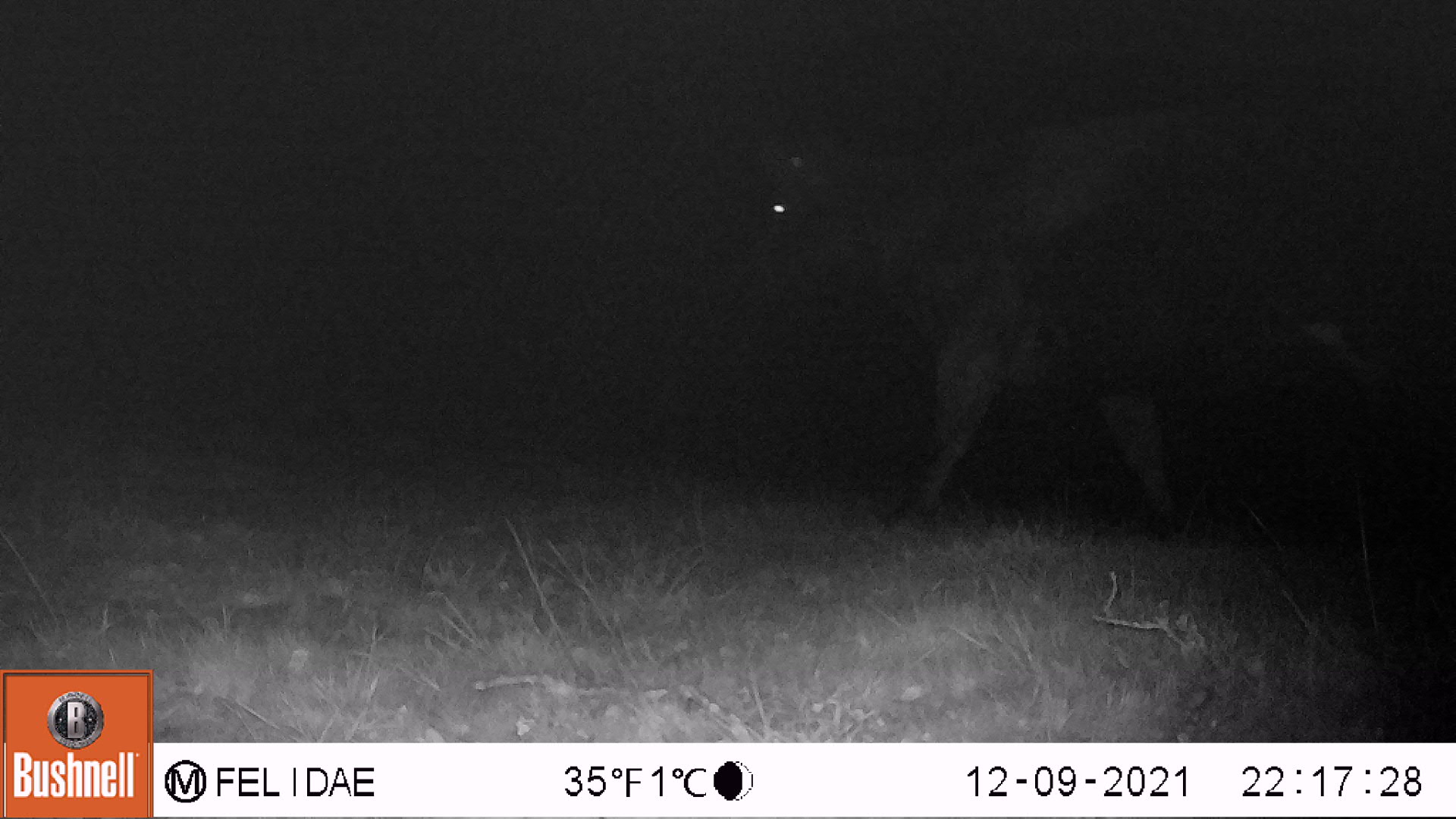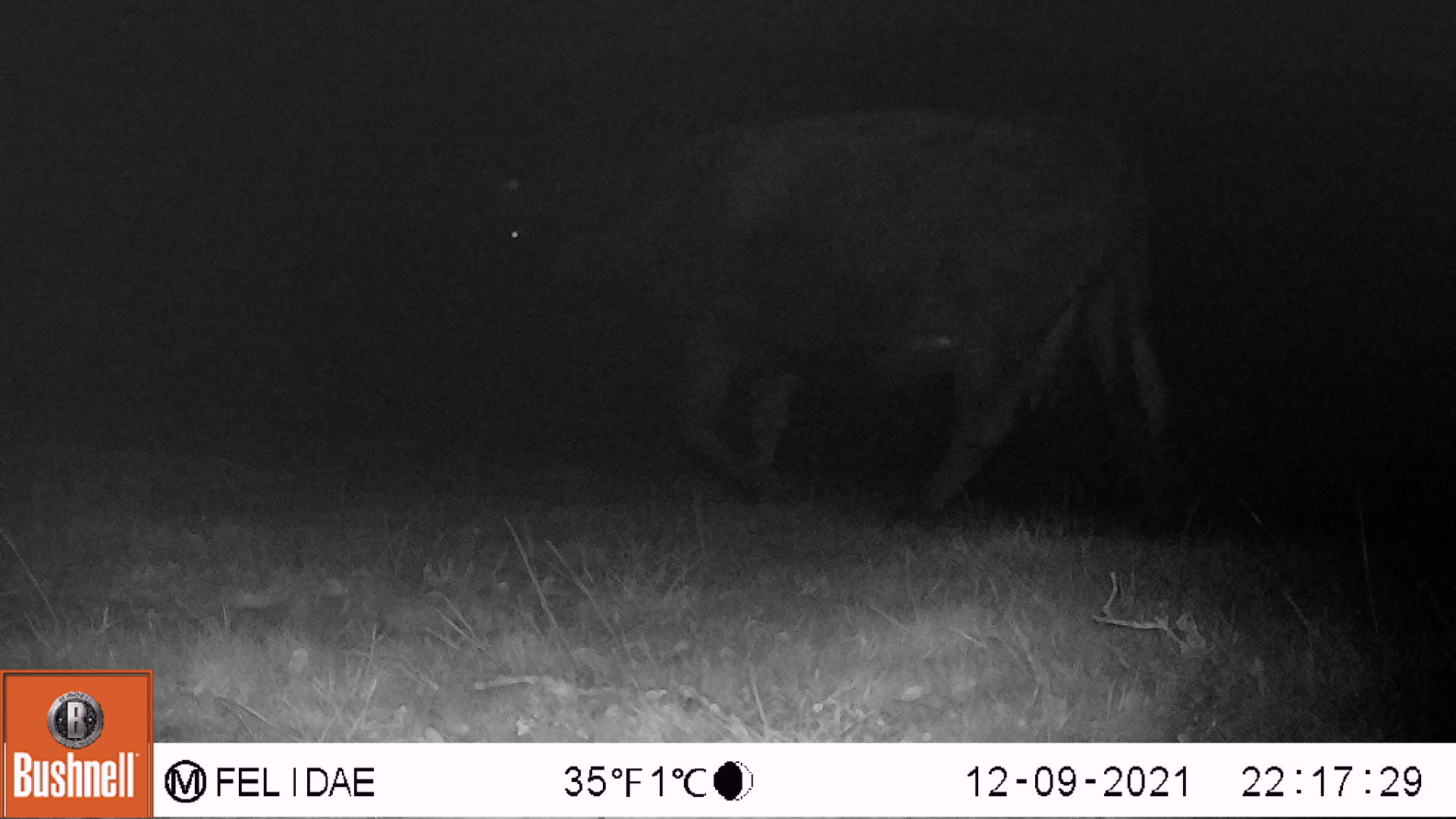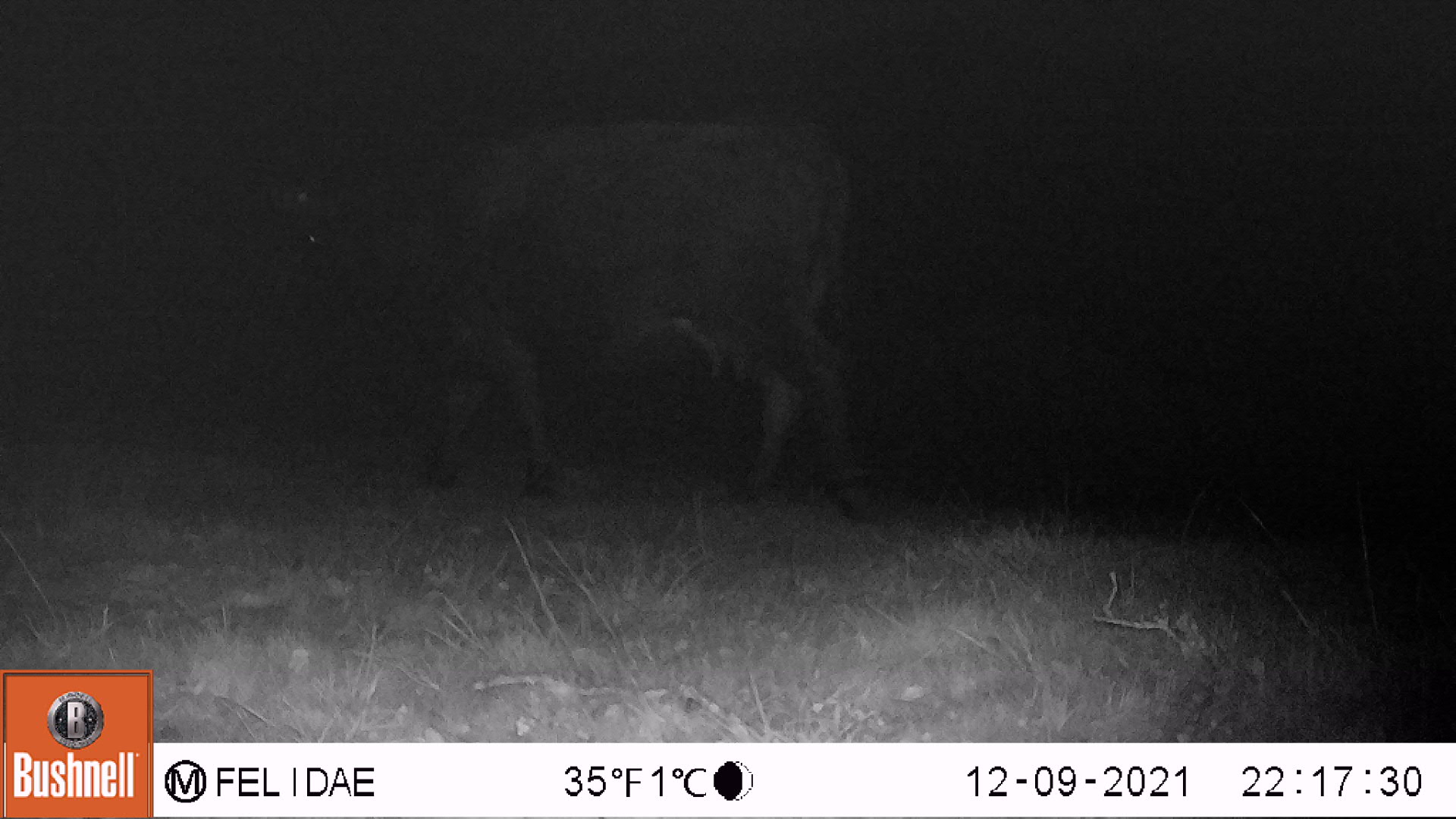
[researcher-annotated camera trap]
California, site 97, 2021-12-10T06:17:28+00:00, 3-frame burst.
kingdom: Animalia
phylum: Chordata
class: Mammalia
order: Artiodactyla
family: Bovidae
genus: Bos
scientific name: Bos taurus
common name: domestic cattle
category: cattle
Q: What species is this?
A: Cattle (domestic cattle) (Bos taurus).